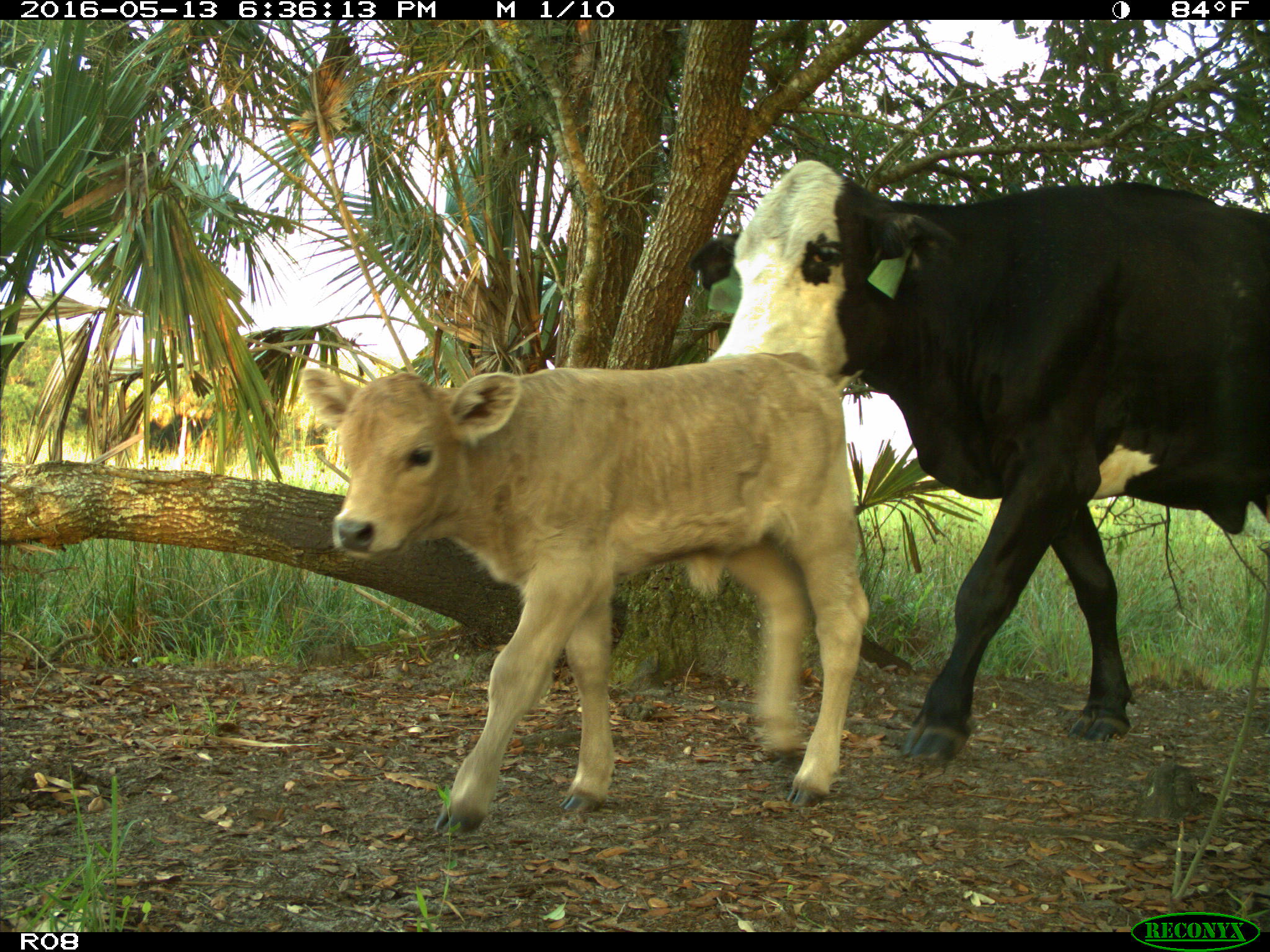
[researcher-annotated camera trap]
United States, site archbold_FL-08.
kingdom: Animalia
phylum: Chordata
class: Mammalia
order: Artiodactyla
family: Bovidae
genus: Bos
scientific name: Bos taurus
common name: domestic cow